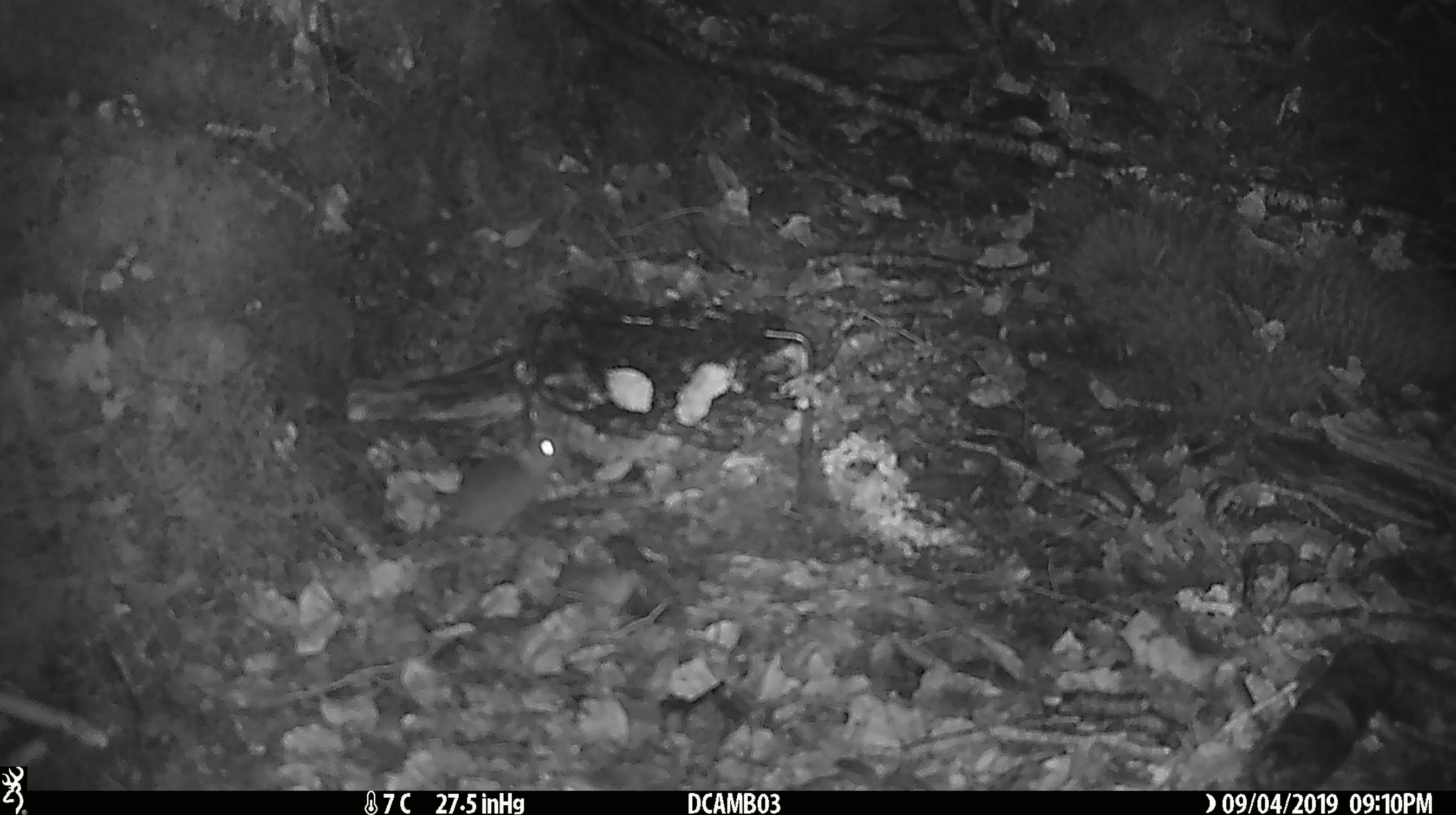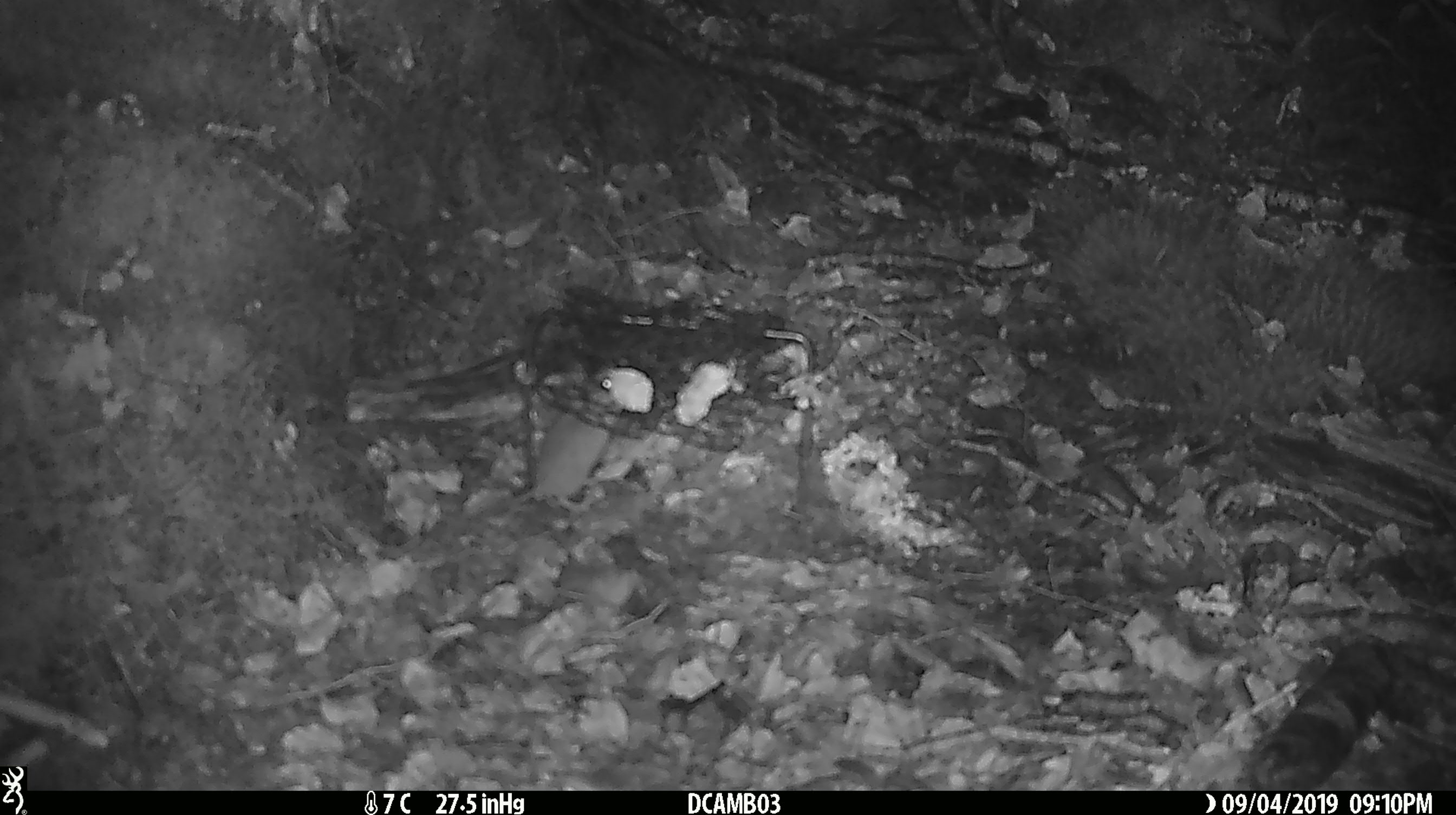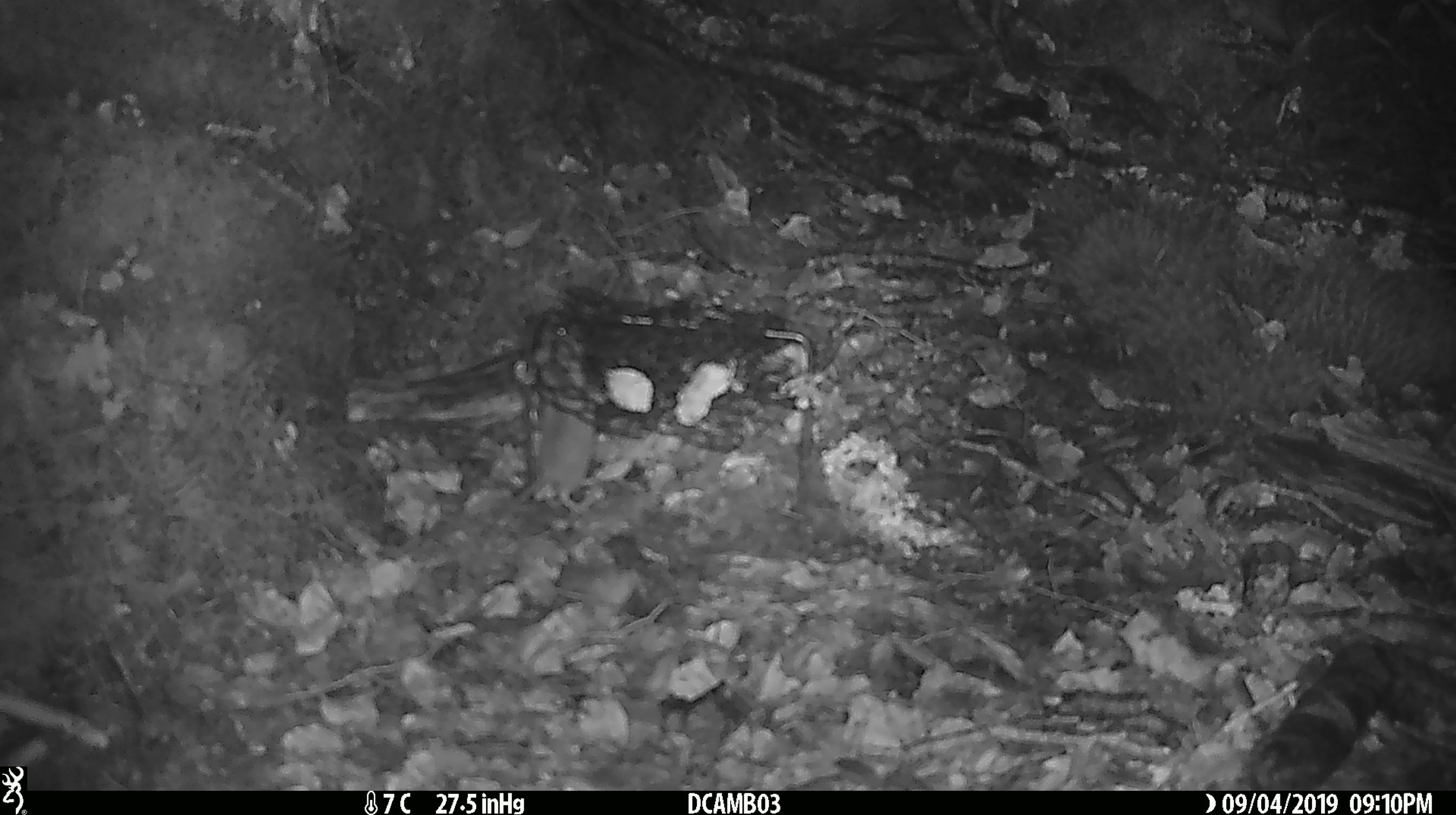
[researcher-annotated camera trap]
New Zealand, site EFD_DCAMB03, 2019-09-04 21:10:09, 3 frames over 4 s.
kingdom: Animalia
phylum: Chordata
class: Mammalia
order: Rodentia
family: Muridae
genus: Mus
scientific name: Mus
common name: mouse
Mouse (Mus).